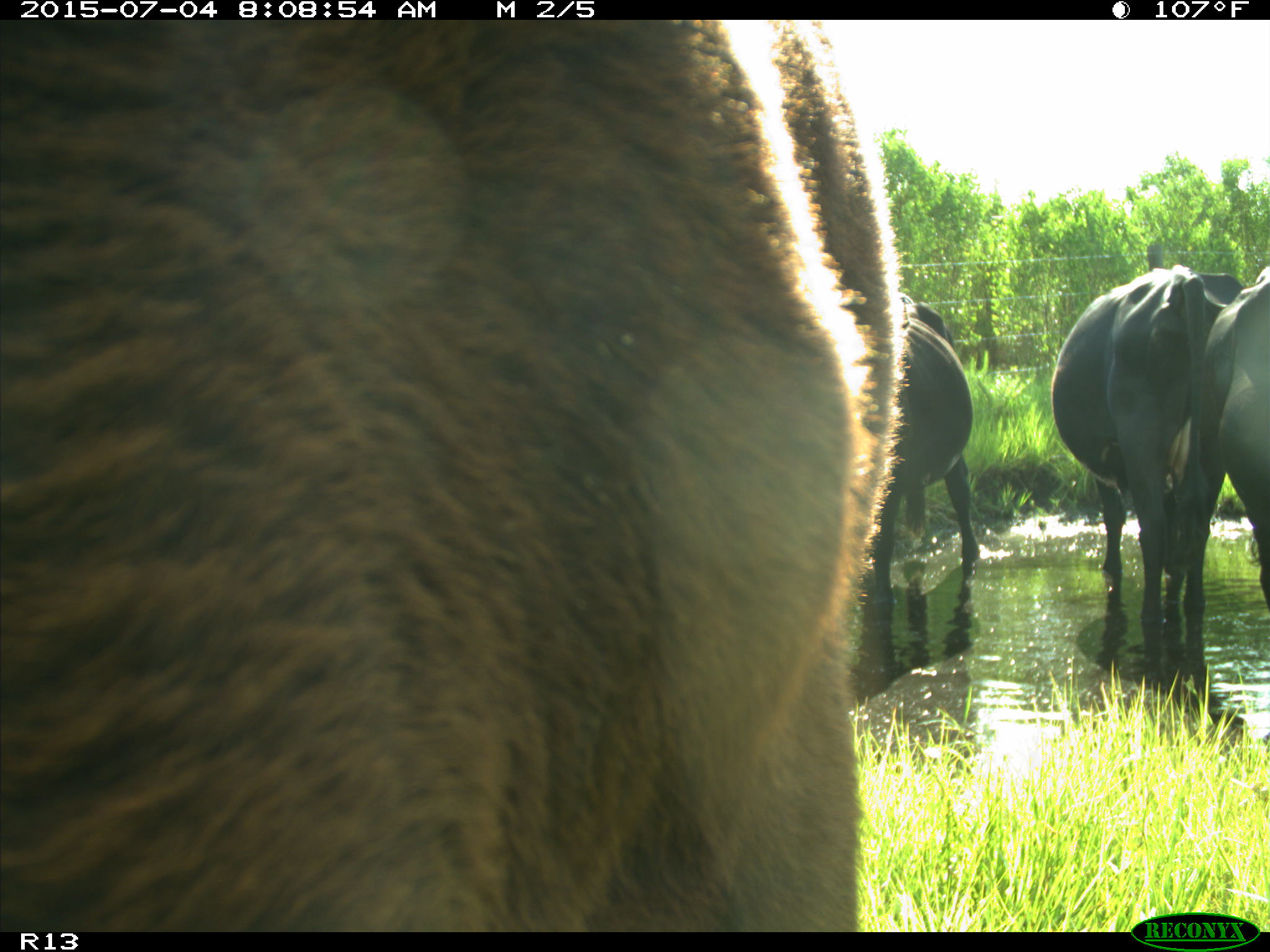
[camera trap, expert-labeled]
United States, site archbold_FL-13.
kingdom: Animalia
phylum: Chordata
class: Mammalia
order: Artiodactyla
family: Bovidae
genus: Bos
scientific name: Bos taurus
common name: domestic cow